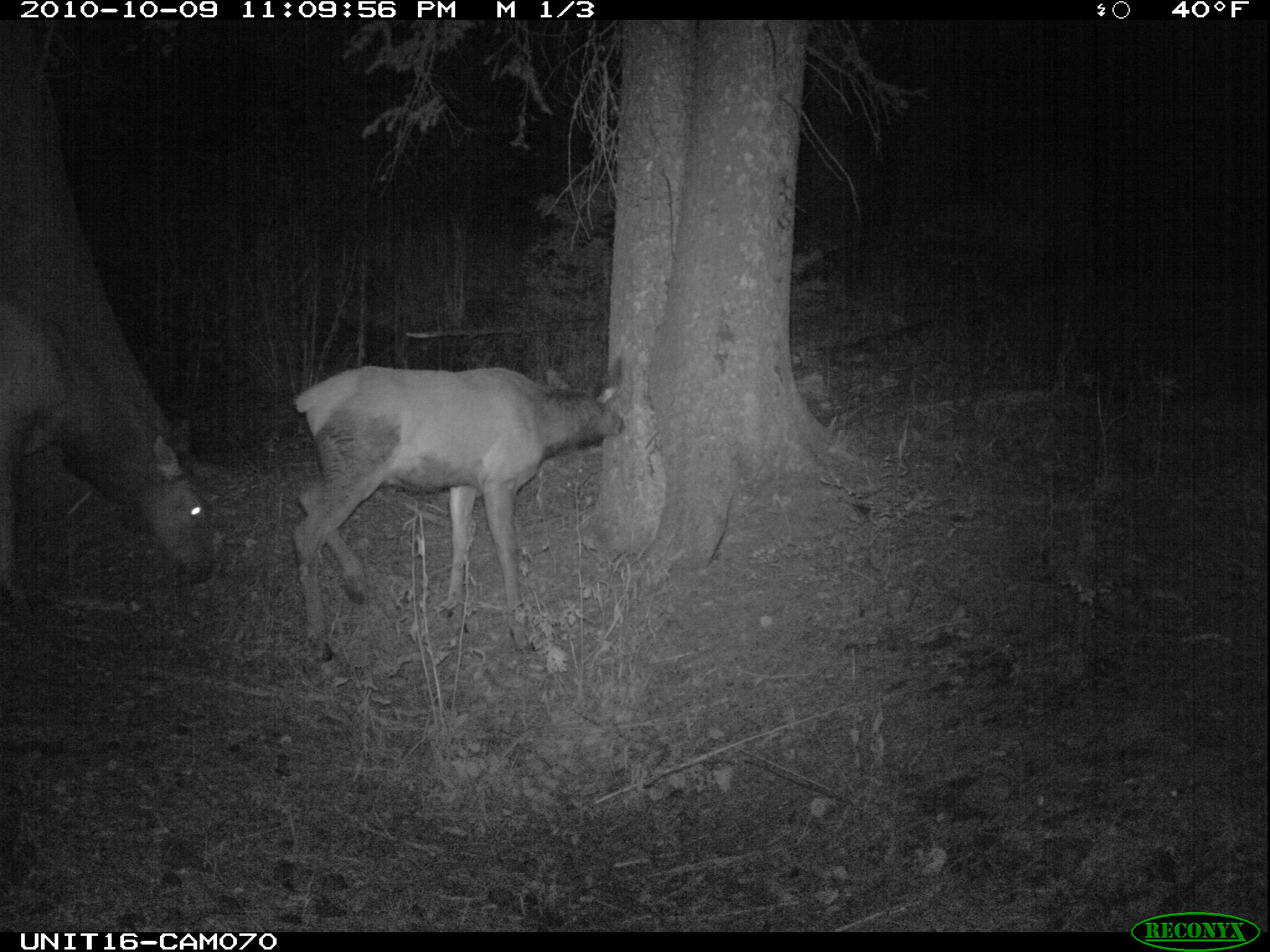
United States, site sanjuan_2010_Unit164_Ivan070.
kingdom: Animalia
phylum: Chordata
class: Mammalia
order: Artiodactyla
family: Cervidae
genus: Cervus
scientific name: Cervus elaphus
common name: red deer